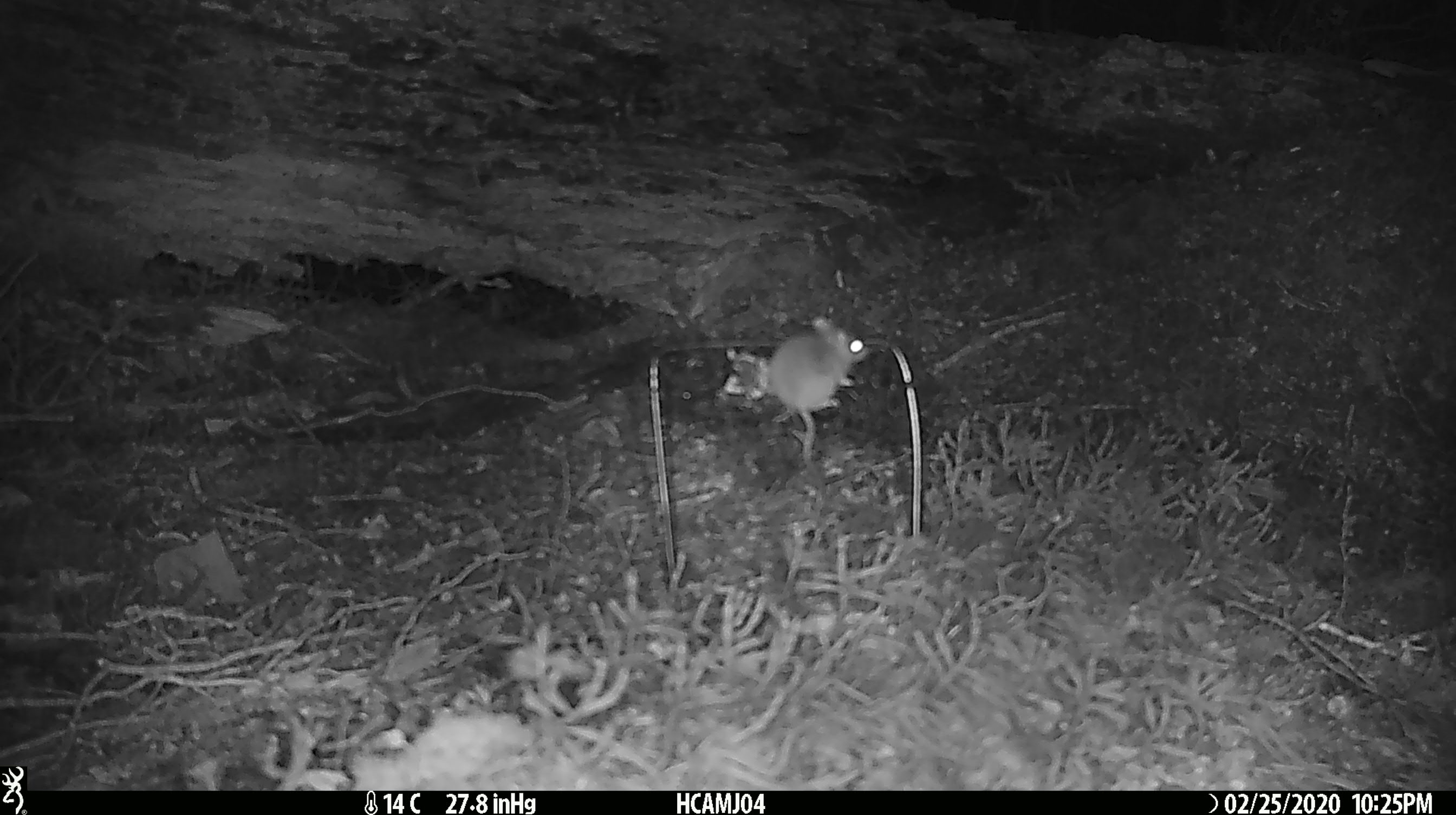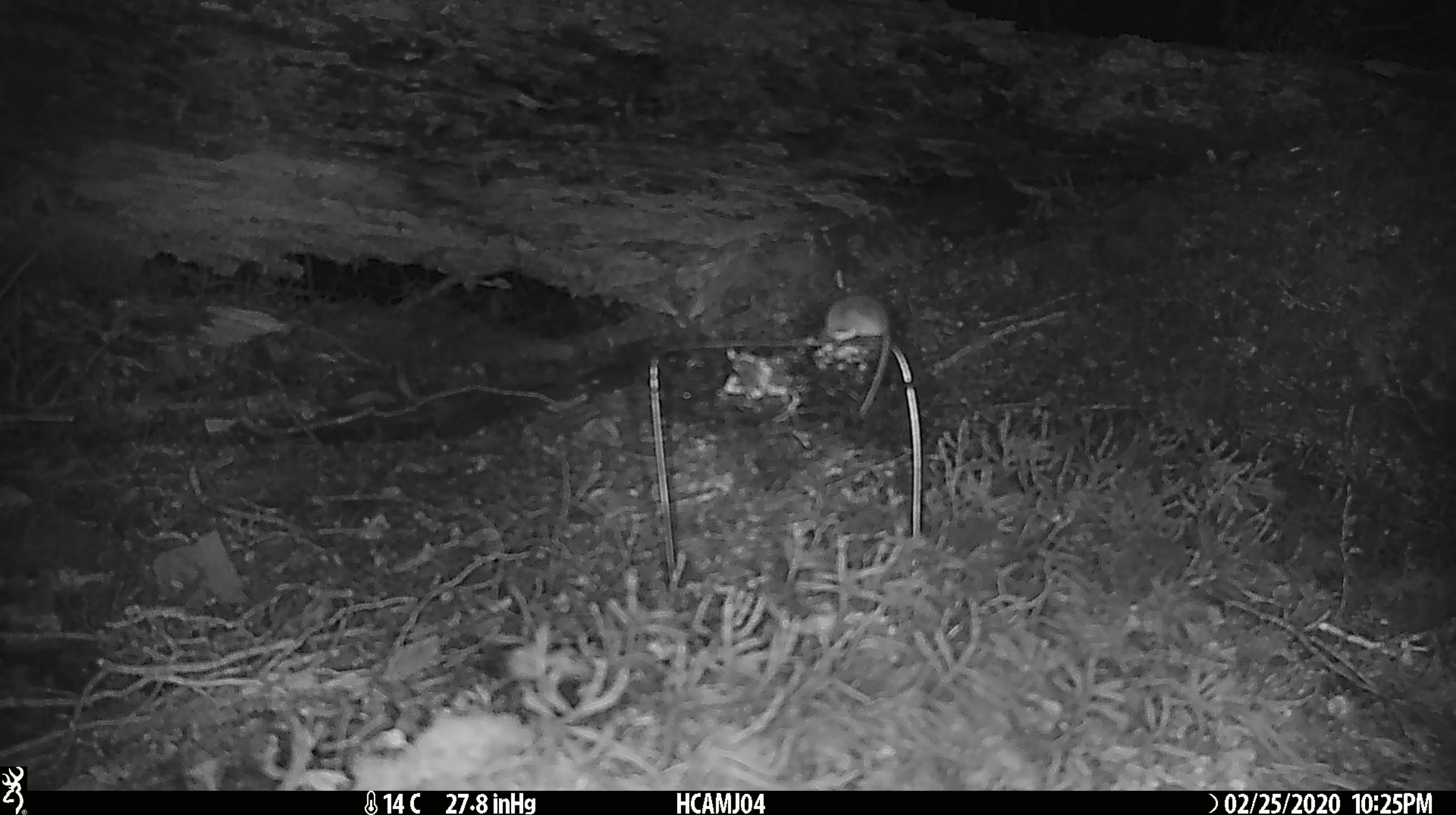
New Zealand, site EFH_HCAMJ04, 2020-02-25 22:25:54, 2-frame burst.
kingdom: Animalia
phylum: Chordata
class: Mammalia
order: Rodentia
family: Muridae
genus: Mus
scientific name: Mus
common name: mouse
Mouse (Mus).